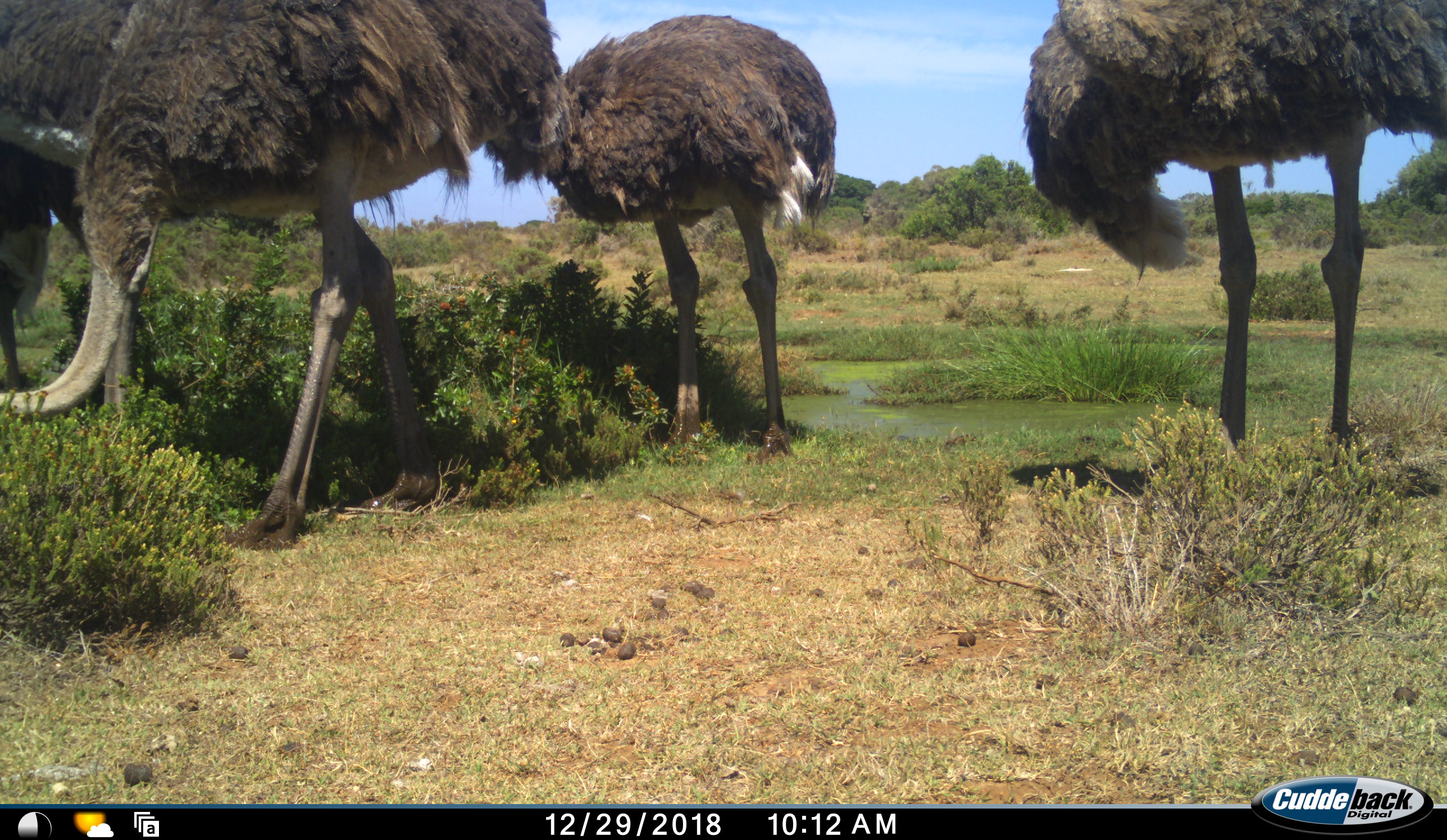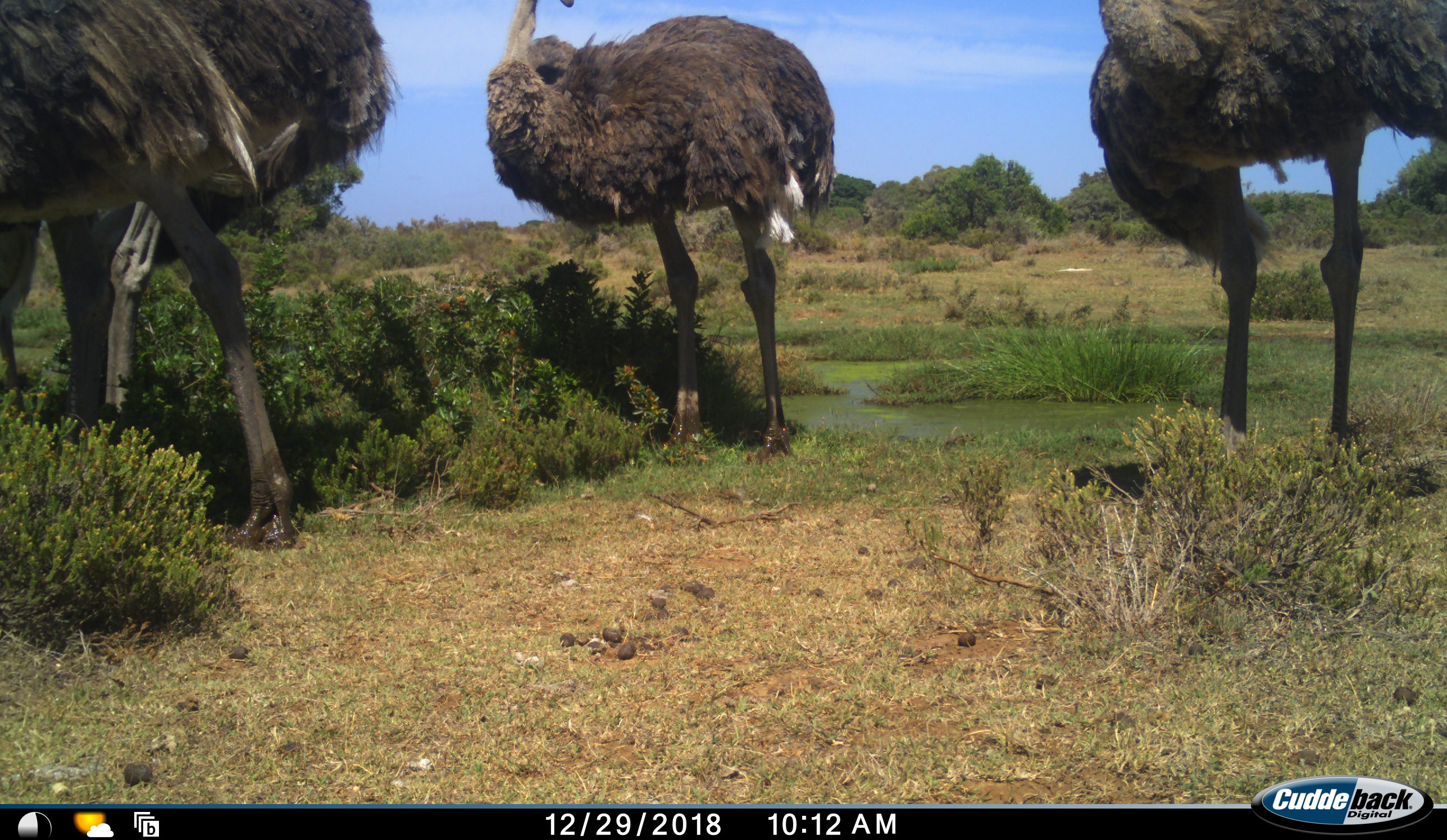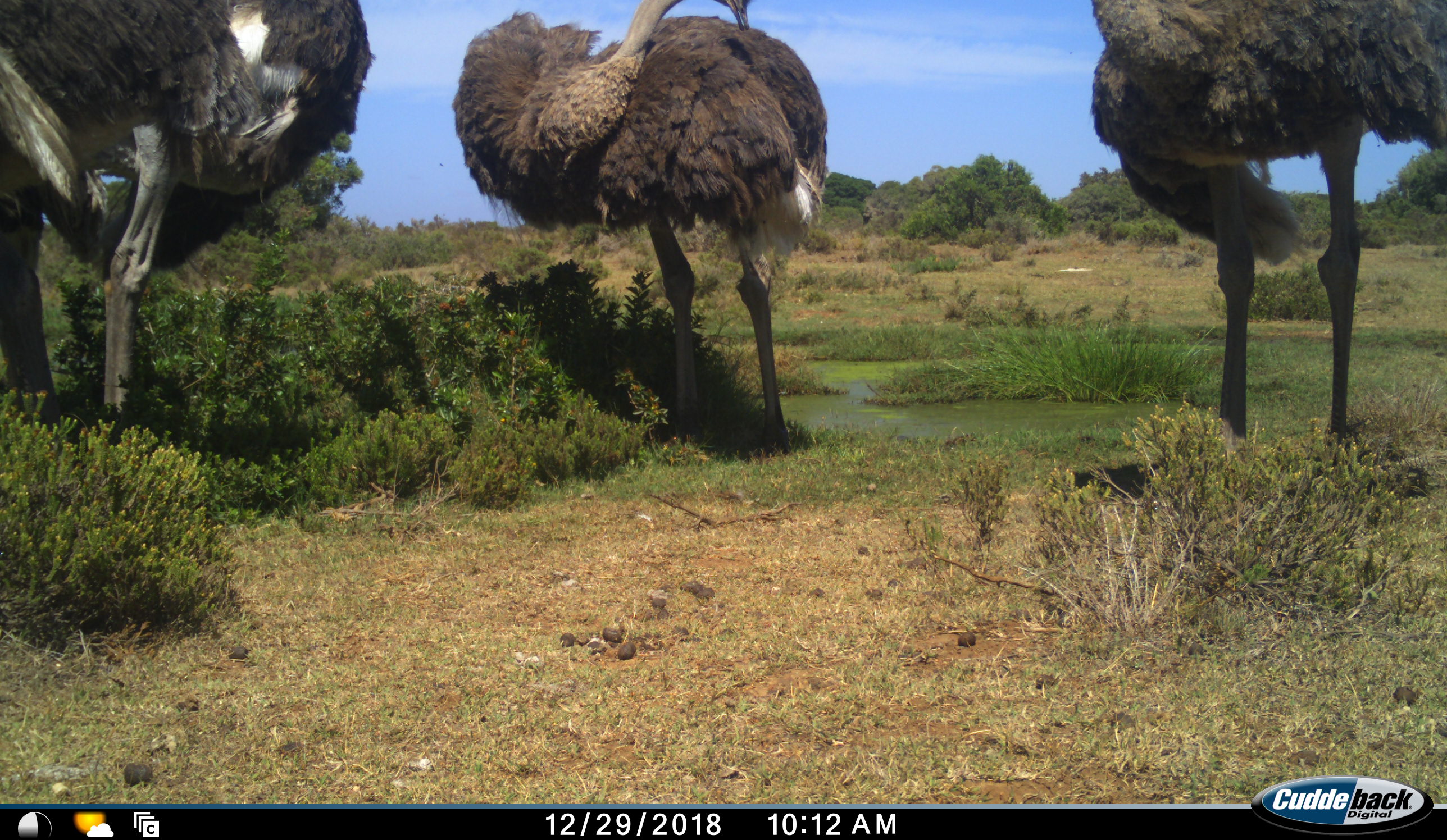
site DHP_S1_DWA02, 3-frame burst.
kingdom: Animalia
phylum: Chordata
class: Aves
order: Struthioniformes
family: Struthionidae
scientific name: Struthionidae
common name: ostrich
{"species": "ostrich (Struthionidae)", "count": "4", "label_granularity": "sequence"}